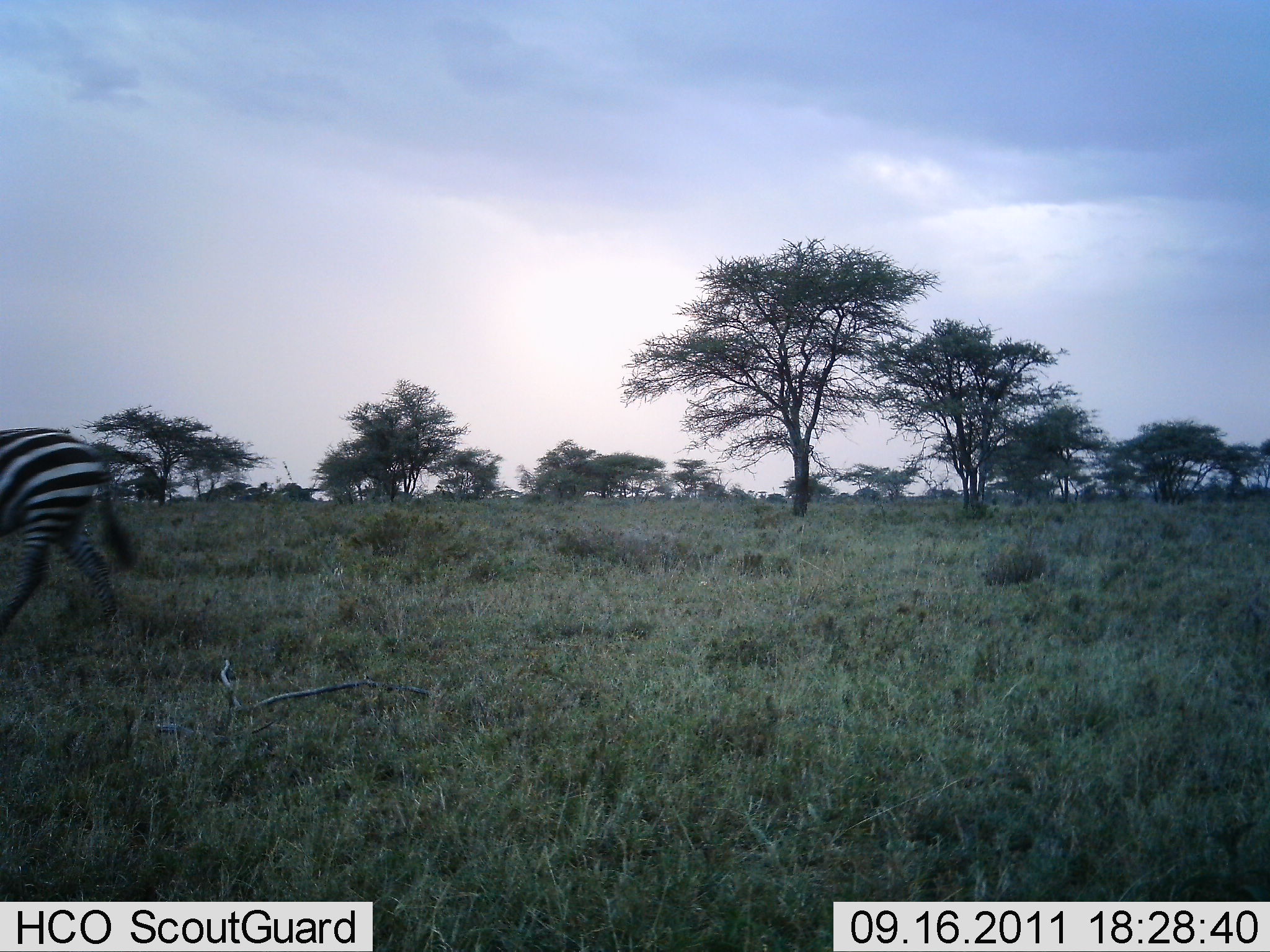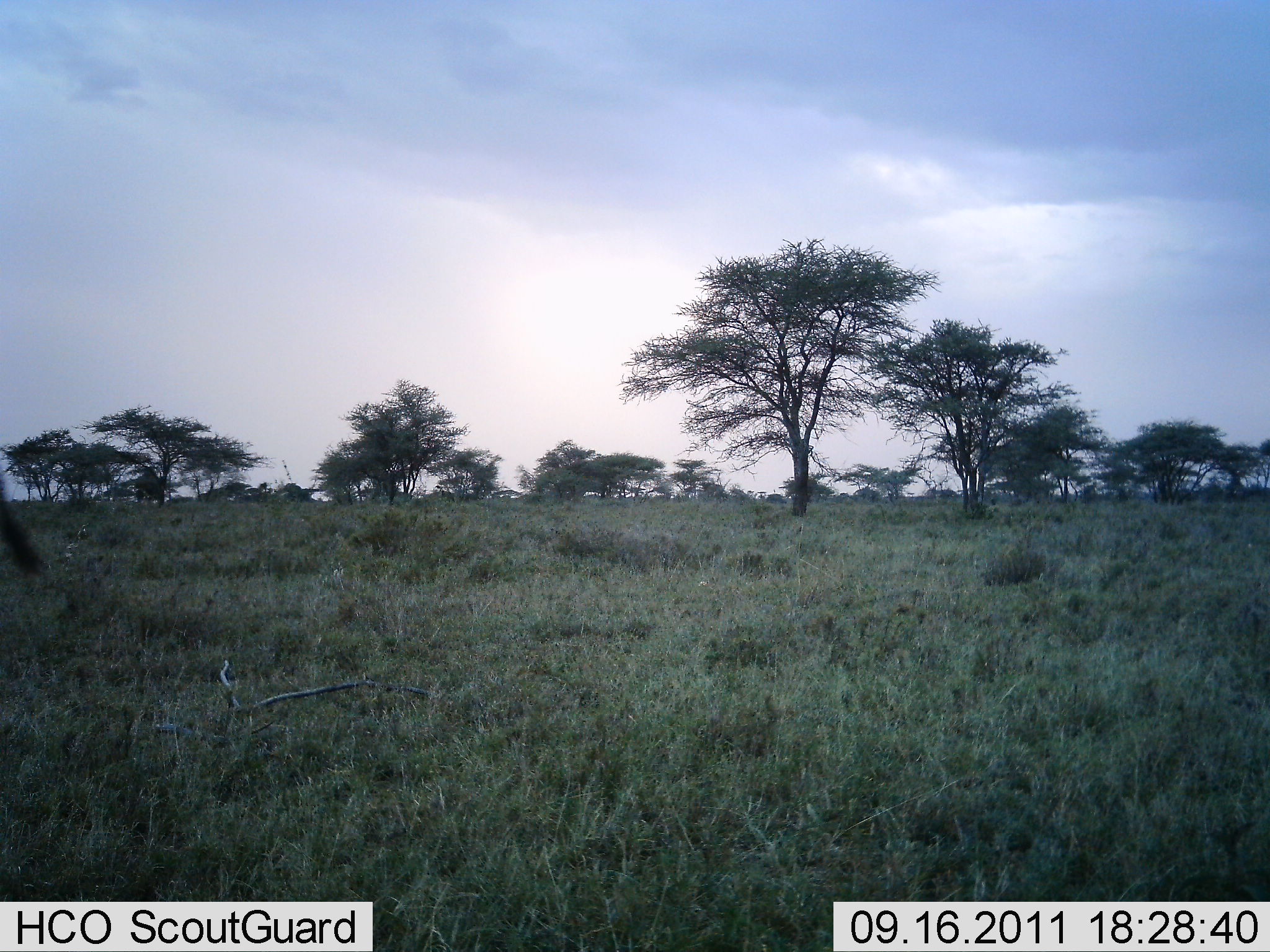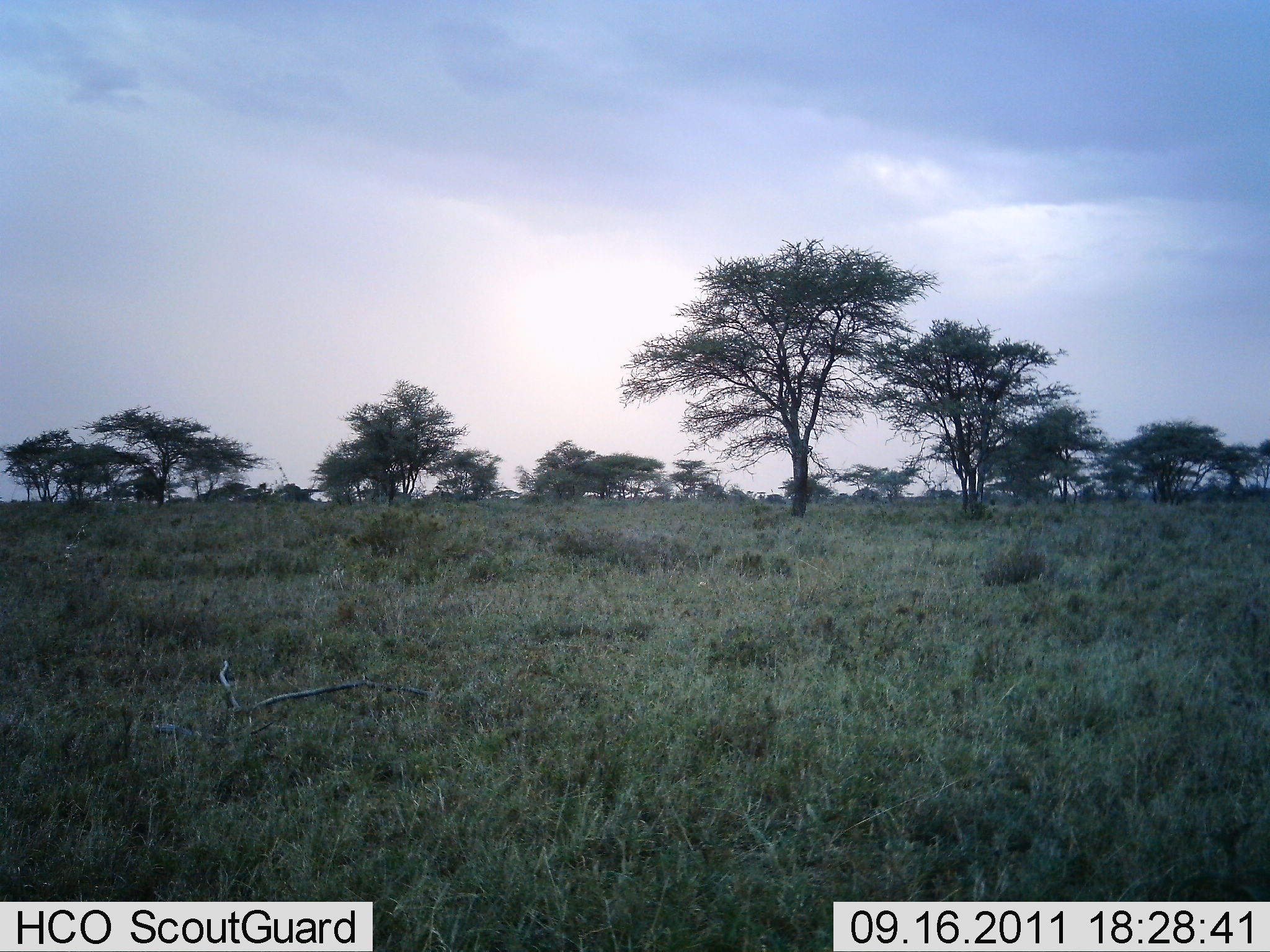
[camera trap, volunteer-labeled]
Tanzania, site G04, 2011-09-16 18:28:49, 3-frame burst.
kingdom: Animalia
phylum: Chordata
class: Mammalia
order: Perissodactyla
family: Equidae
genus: Equus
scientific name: Equus quagga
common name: plains zebra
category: zebra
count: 1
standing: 9%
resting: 0%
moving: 100%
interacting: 0%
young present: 0%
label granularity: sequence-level